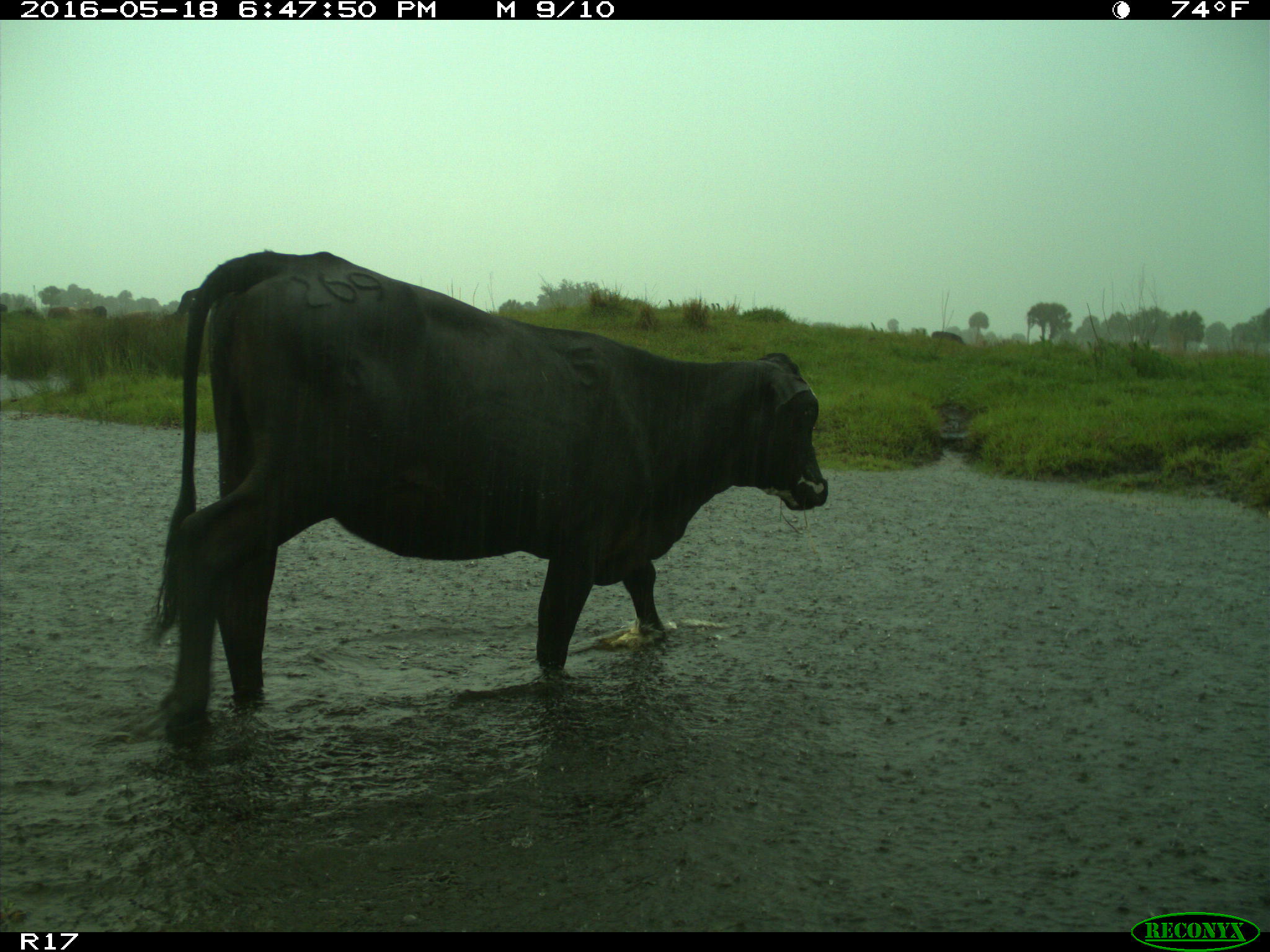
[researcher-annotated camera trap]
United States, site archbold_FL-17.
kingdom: Animalia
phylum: Chordata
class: Mammalia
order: Artiodactyla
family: Bovidae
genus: Bos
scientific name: Bos taurus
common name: domestic cow